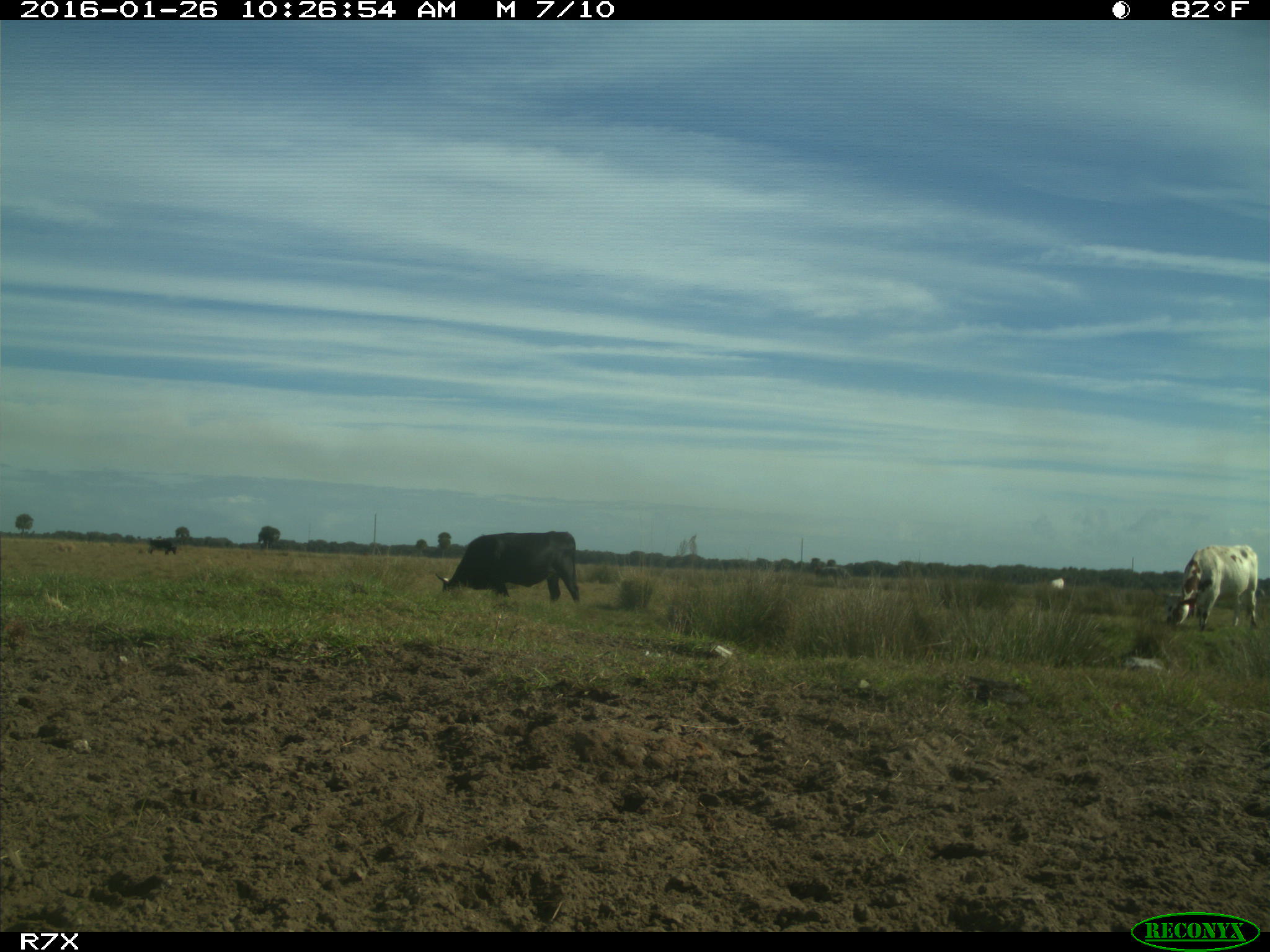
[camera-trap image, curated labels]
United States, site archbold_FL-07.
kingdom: Animalia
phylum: Chordata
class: Mammalia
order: Artiodactyla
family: Bovidae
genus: Bos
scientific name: Bos taurus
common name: domestic cow